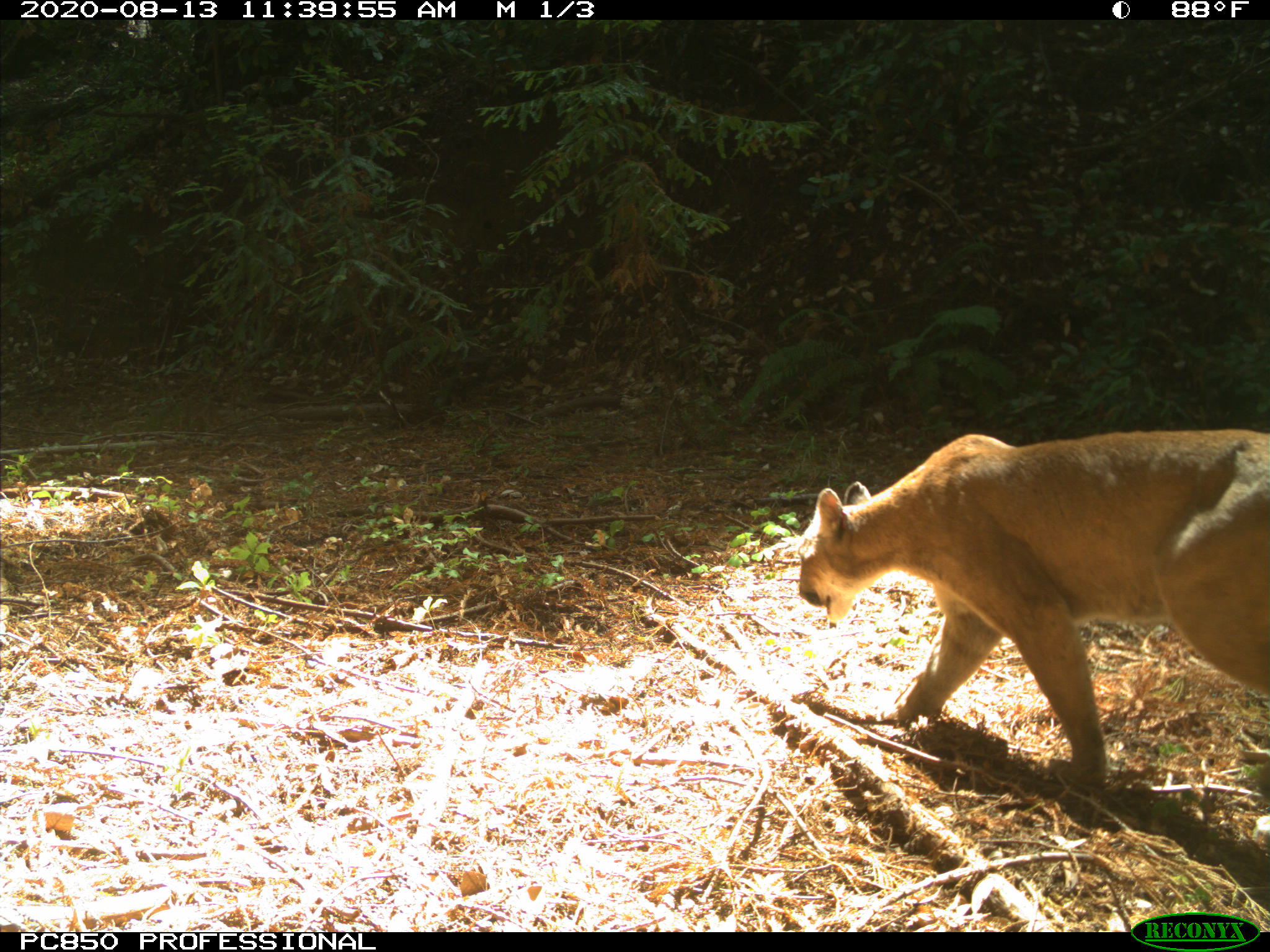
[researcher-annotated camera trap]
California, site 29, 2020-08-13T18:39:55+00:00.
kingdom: Animalia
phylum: Chordata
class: Mammalia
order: Carnivora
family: Felidae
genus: Puma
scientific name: Puma concolor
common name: puma